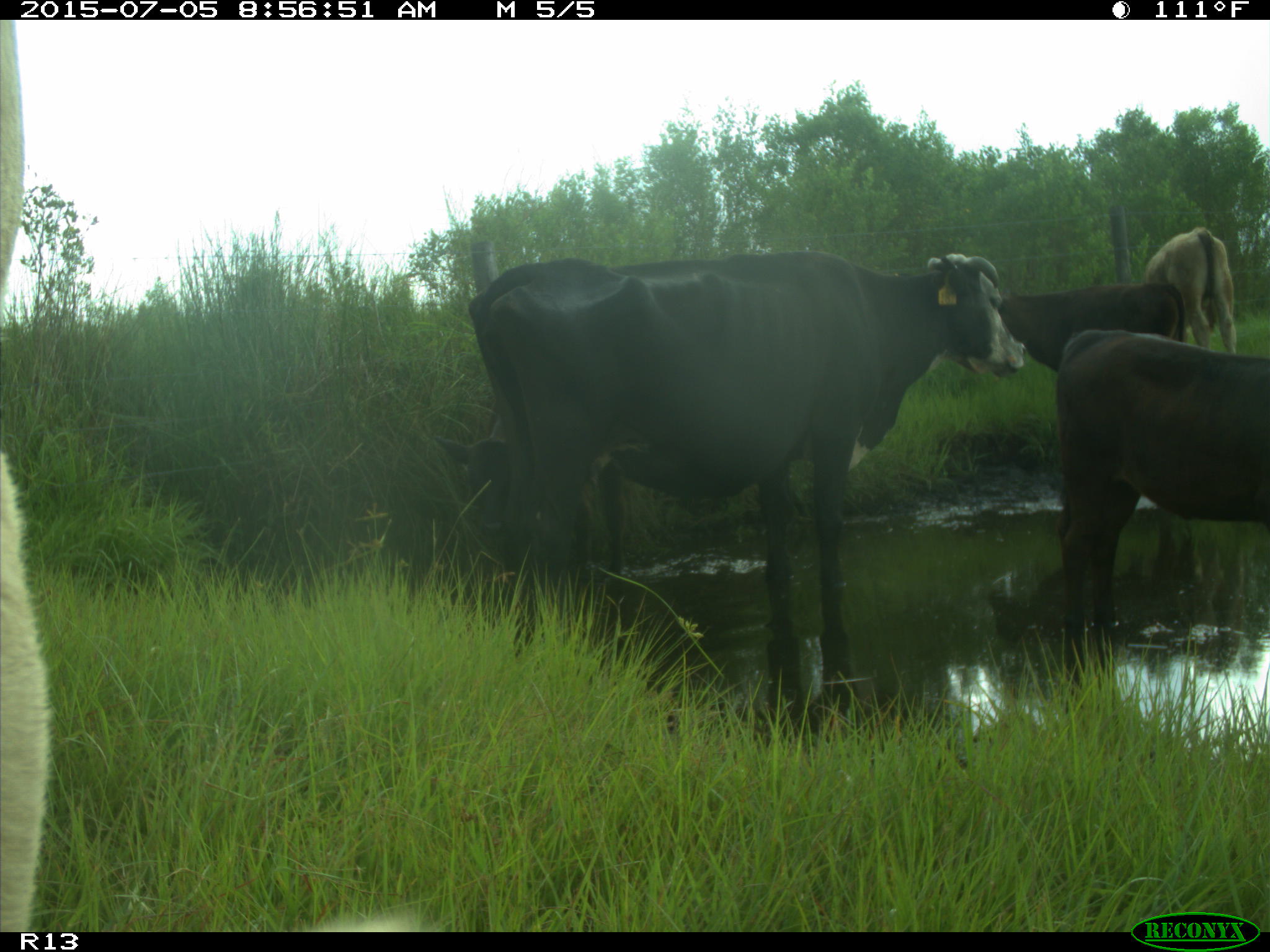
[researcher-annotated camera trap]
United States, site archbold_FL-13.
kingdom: Animalia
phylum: Chordata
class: Mammalia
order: Artiodactyla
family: Bovidae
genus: Bos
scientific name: Bos taurus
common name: domestic cow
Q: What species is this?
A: Bos taurus (domestic cow).